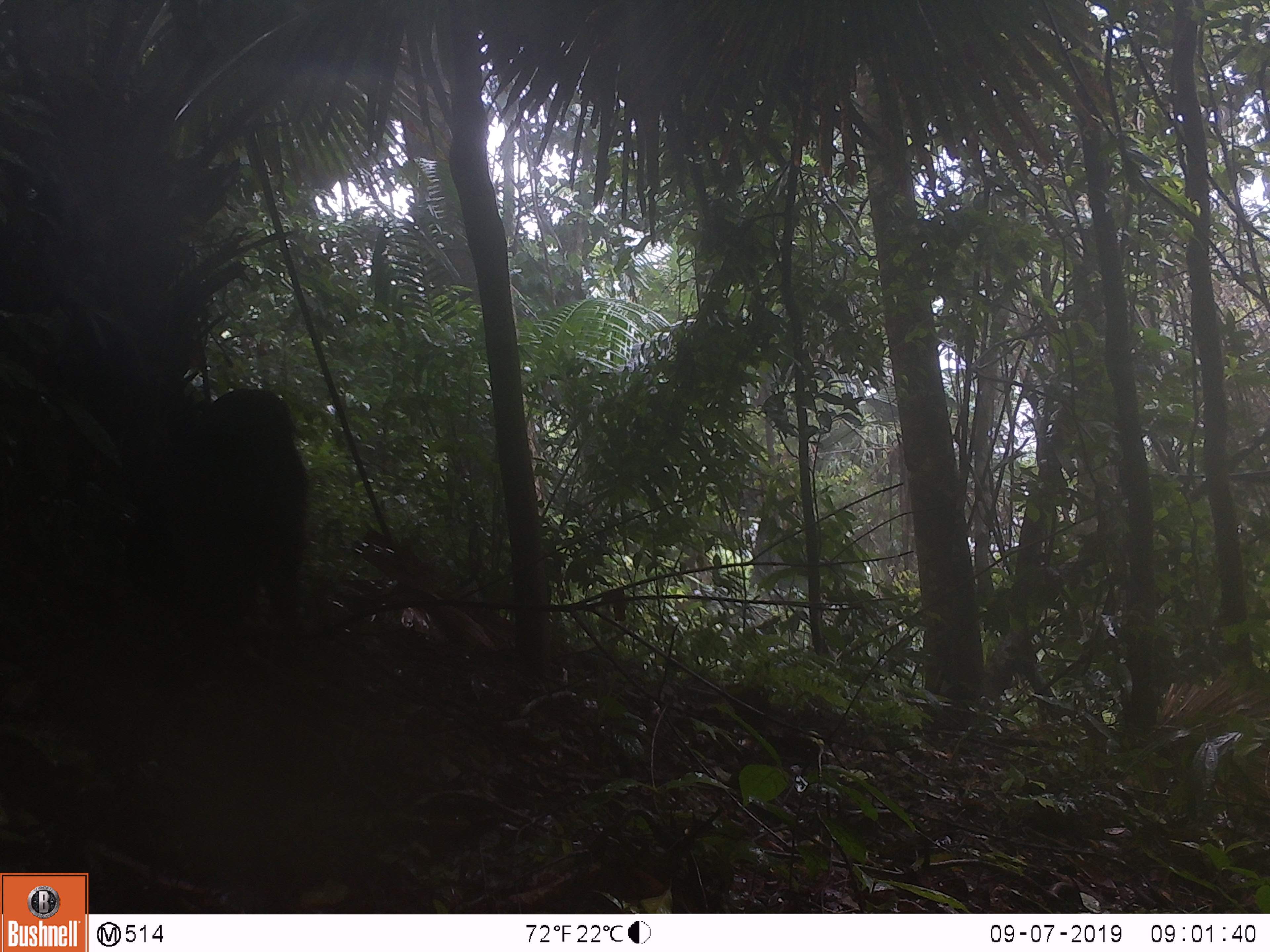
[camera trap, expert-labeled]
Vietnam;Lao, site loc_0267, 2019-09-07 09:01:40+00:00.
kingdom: Animalia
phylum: Chordata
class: Mammalia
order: Primates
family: Cercopithecidae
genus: Macaca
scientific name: Macaca arctoides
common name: stump-tailed macaque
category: stump tailed macaque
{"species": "stump tailed macaque (stump-tailed macaque) (Macaca arctoides)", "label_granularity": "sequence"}